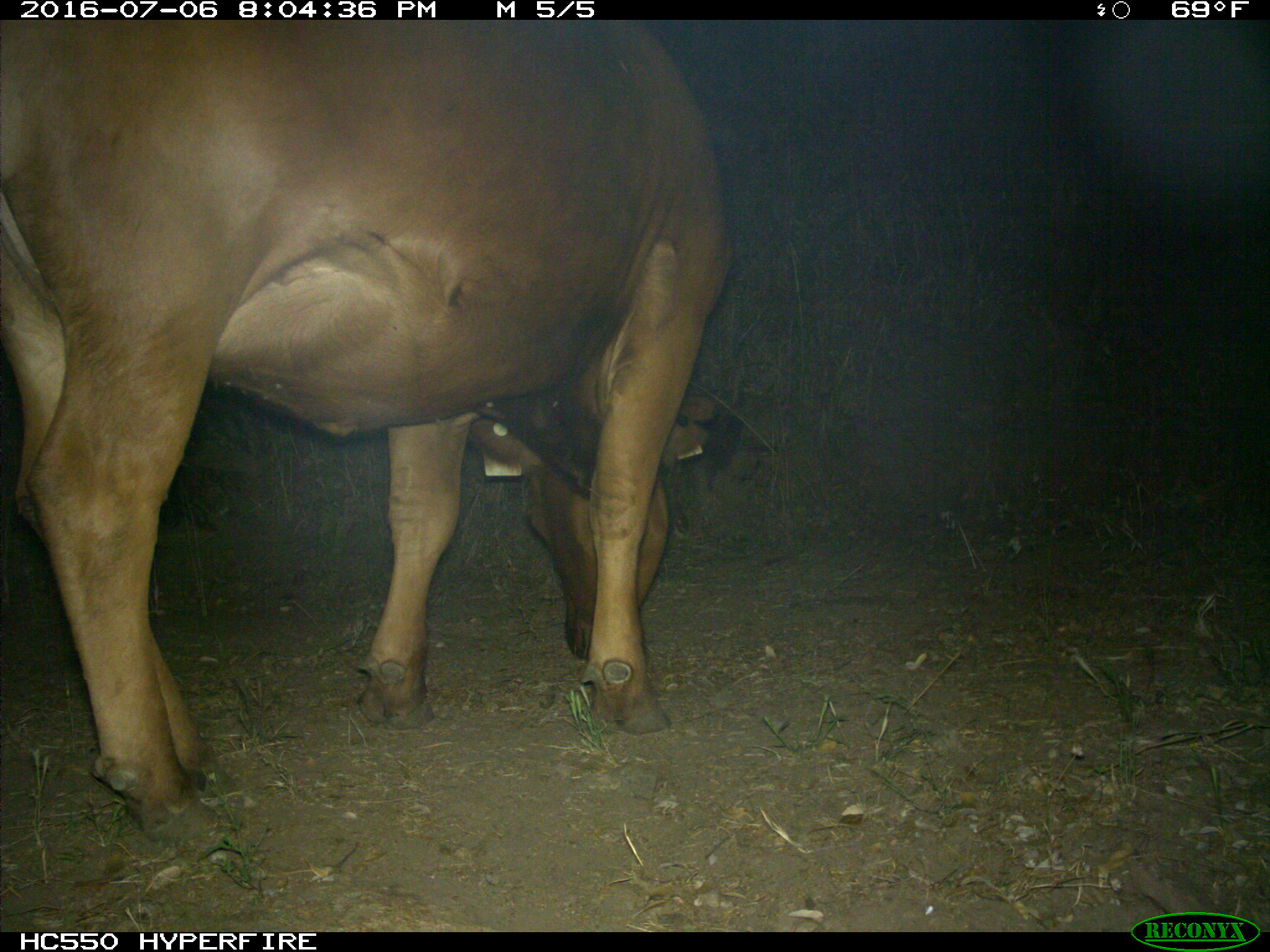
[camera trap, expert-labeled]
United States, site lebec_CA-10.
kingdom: Animalia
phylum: Chordata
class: Mammalia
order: Artiodactyla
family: Bovidae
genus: Bos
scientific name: Bos taurus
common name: domestic cow